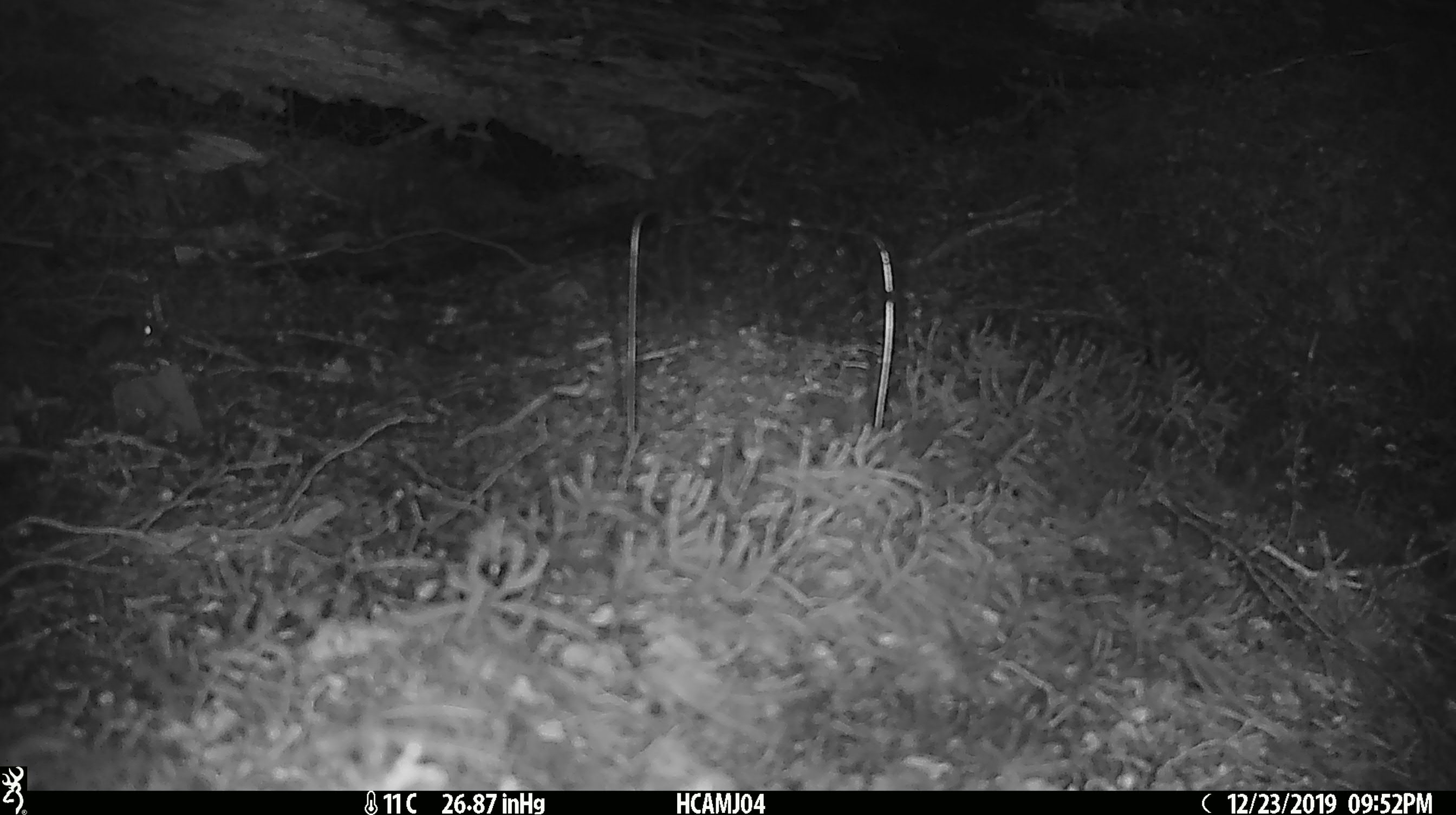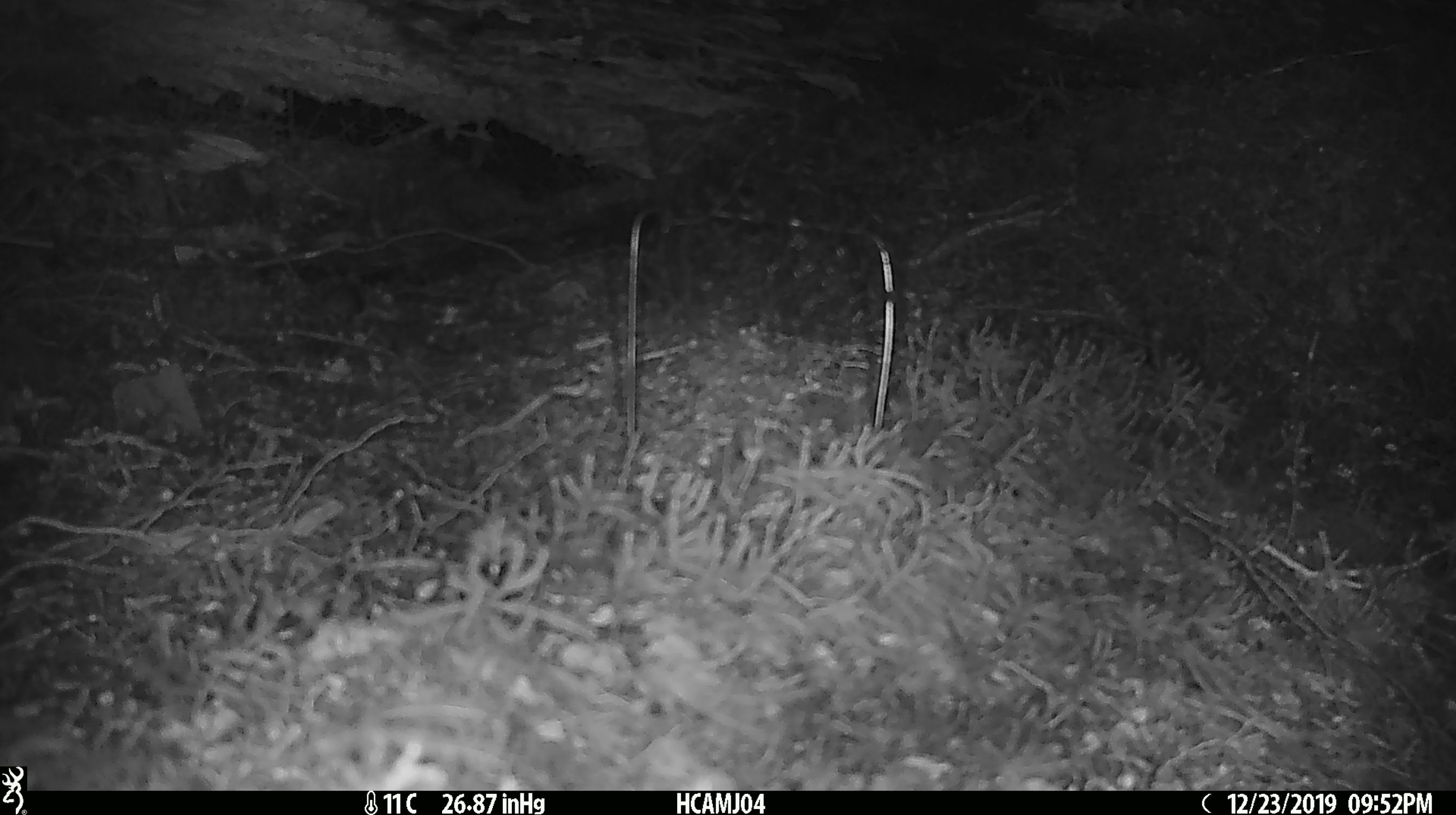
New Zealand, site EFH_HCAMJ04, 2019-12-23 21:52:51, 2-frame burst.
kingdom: Animalia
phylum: Chordata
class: Mammalia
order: Rodentia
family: Muridae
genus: Mus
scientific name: Mus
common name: mouse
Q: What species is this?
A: Mouse (Mus).